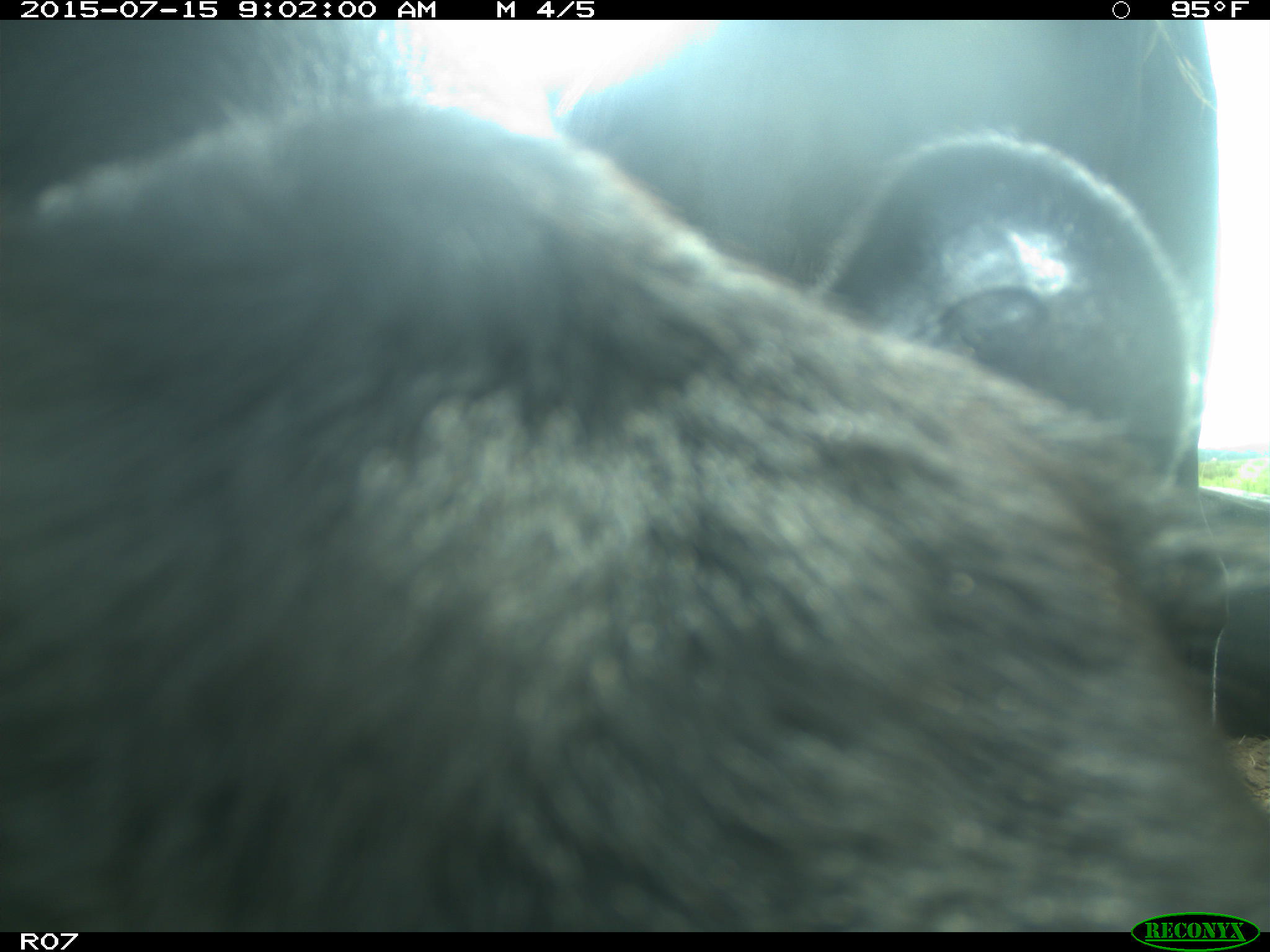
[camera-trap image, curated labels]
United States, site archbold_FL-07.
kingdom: Animalia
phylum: Chordata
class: Mammalia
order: Artiodactyla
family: Bovidae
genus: Bos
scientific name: Bos taurus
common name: domestic cow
Bos taurus (domestic cow).